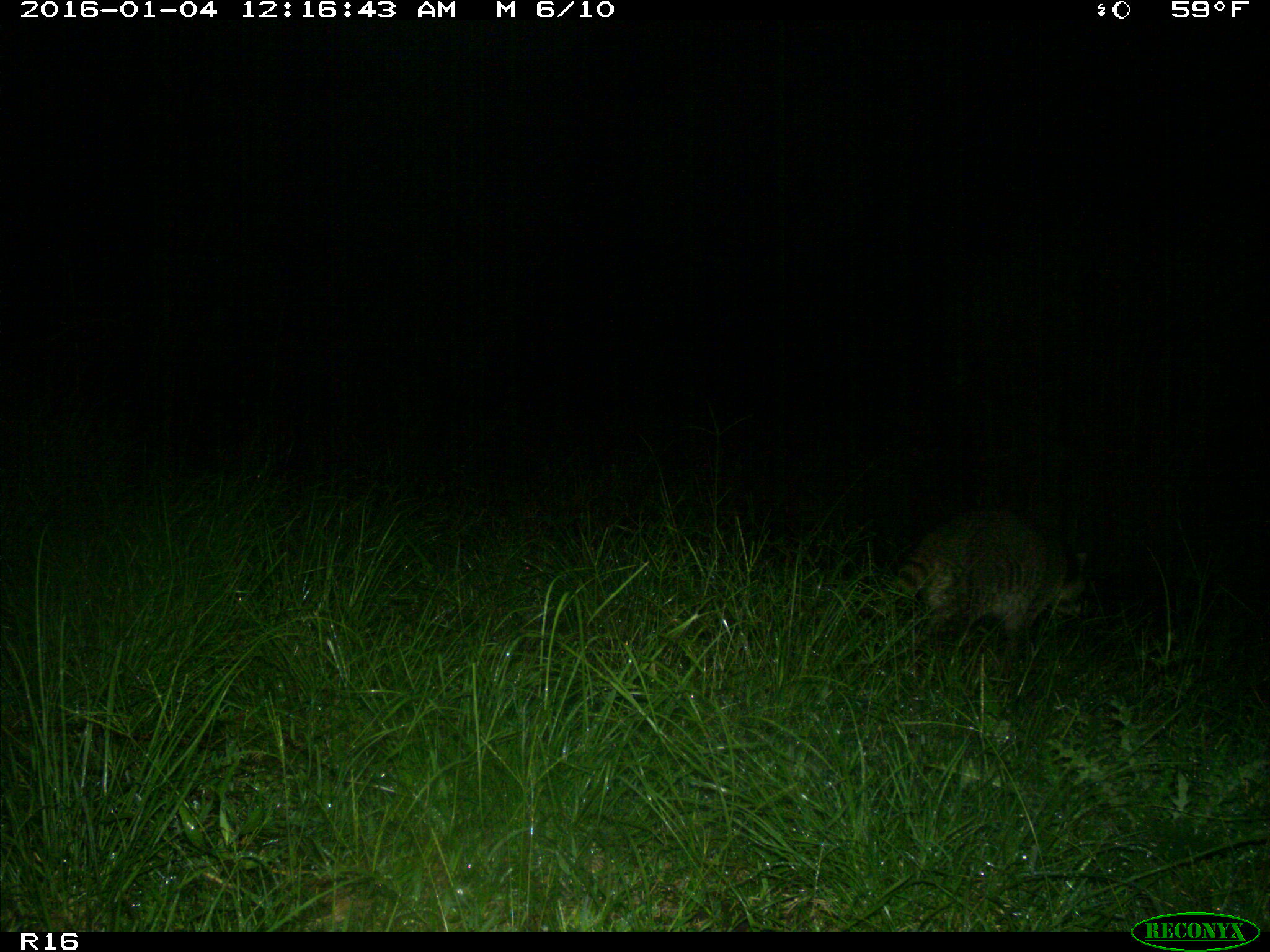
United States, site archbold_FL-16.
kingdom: Animalia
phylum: Chordata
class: Mammalia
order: Carnivora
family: Procyonidae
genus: Procyon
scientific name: Procyon lotor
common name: common raccoon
Procyon lotor (common raccoon).